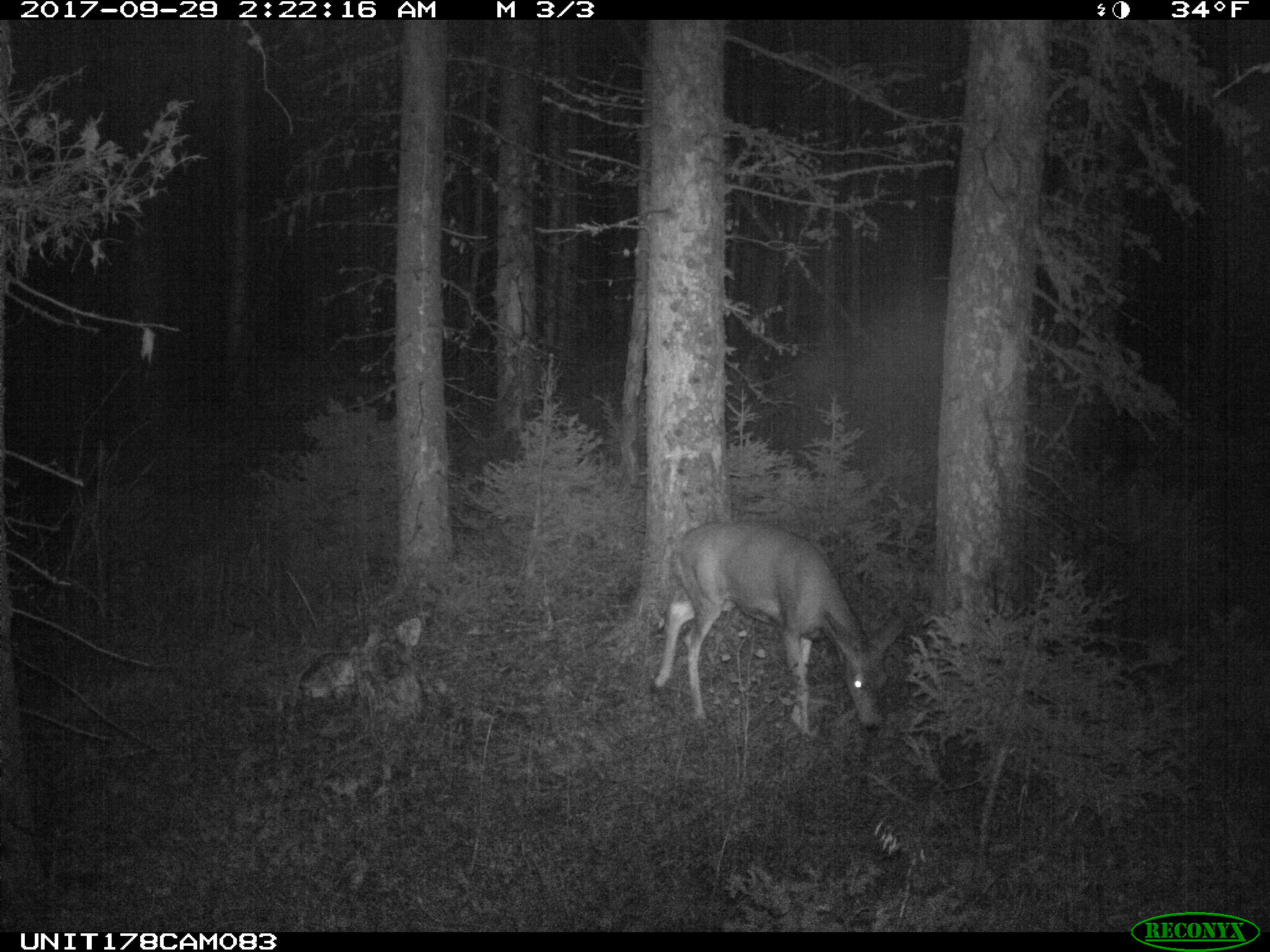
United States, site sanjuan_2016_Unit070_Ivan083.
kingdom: Animalia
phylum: Chordata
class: Mammalia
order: Artiodactyla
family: Cervidae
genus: Odocoileus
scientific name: Odocoileus hemionus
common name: mule deer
Odocoileus hemionus (mule deer).